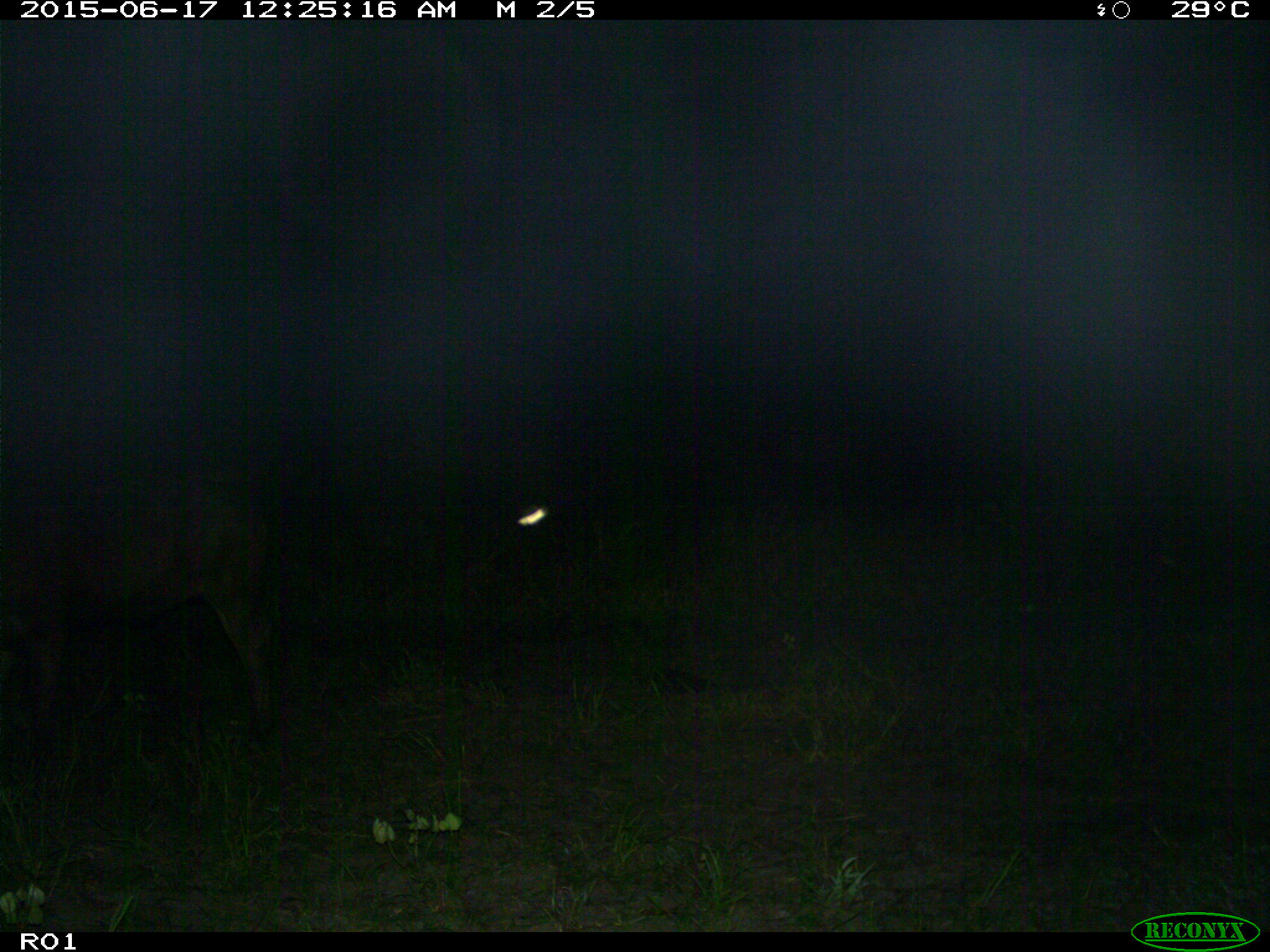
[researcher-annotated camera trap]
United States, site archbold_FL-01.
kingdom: Animalia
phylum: Chordata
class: Mammalia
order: Artiodactyla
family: Bovidae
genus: Bos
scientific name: Bos taurus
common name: domestic cow